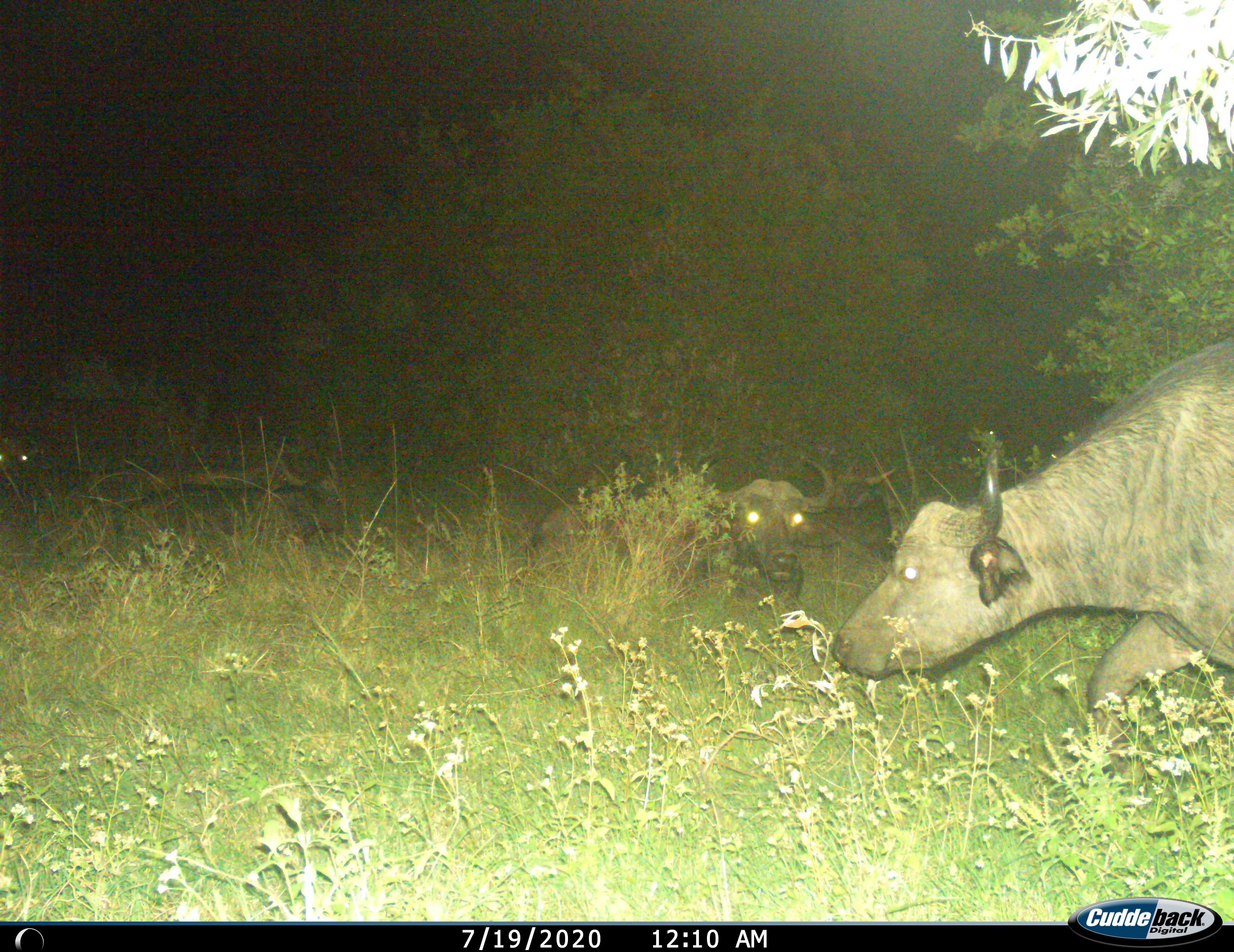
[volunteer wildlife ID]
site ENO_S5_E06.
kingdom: Animalia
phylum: Chordata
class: Mammalia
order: Artiodactyla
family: Bovidae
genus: Syncerus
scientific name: Syncerus caffer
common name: african buffalo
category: buffalo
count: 3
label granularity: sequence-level